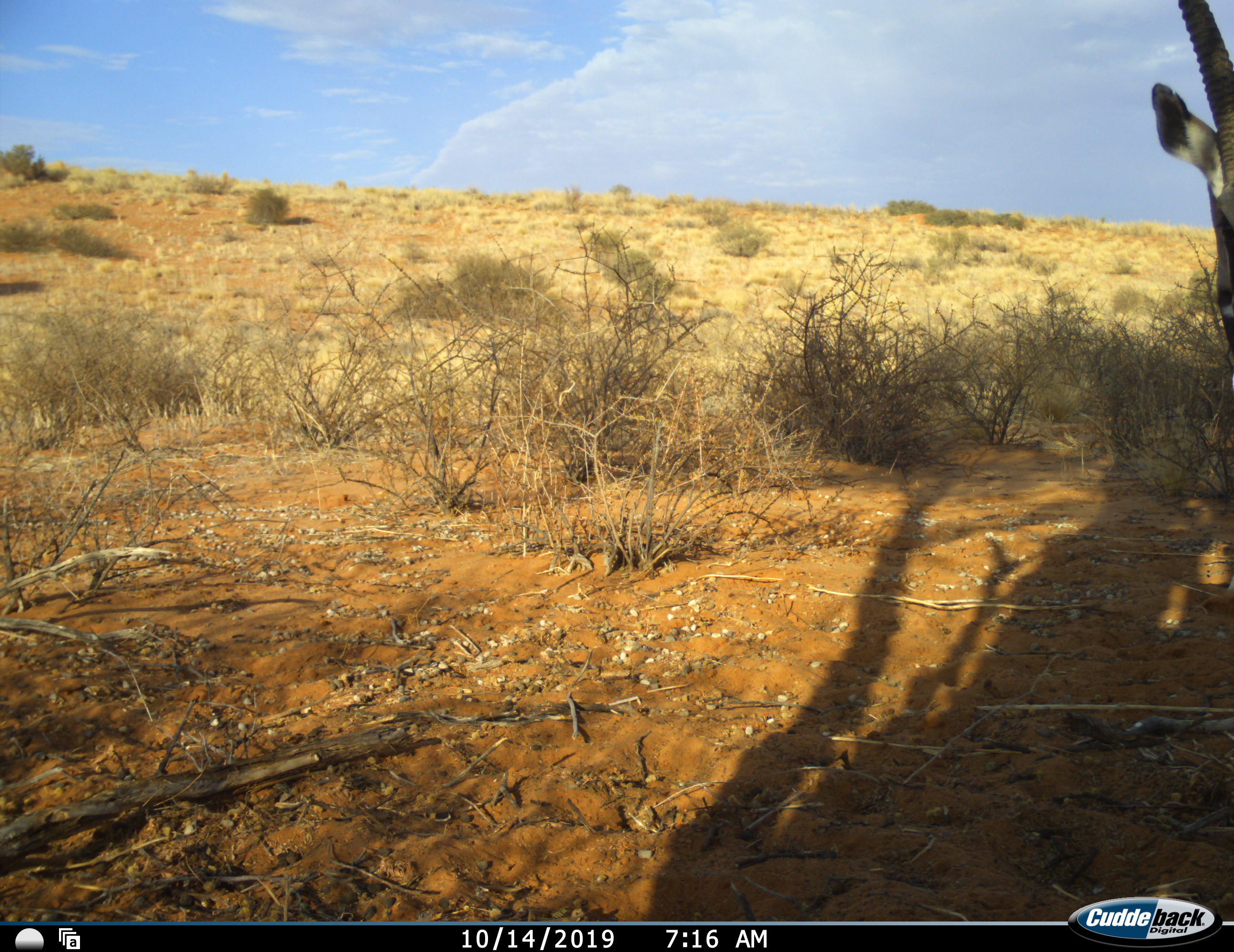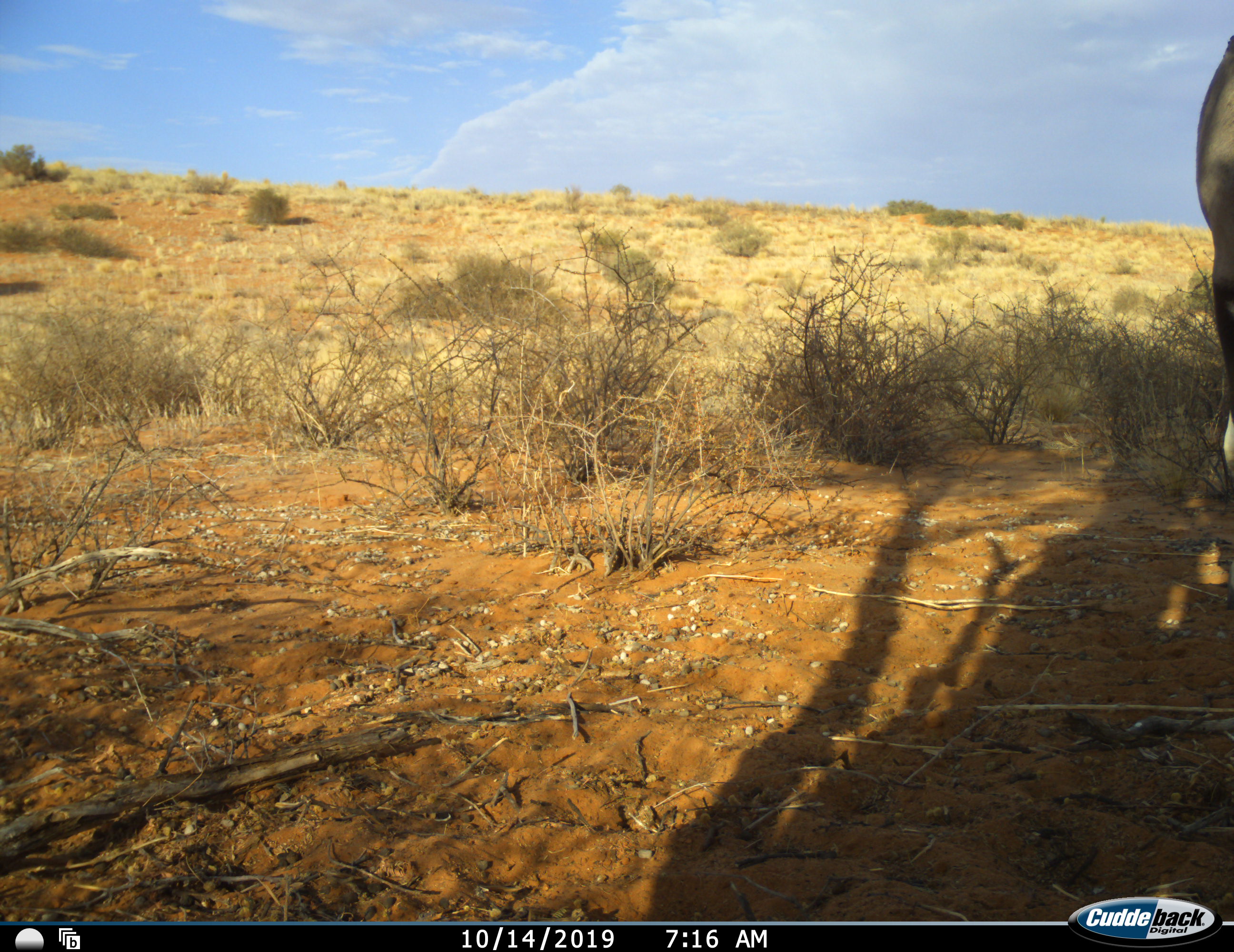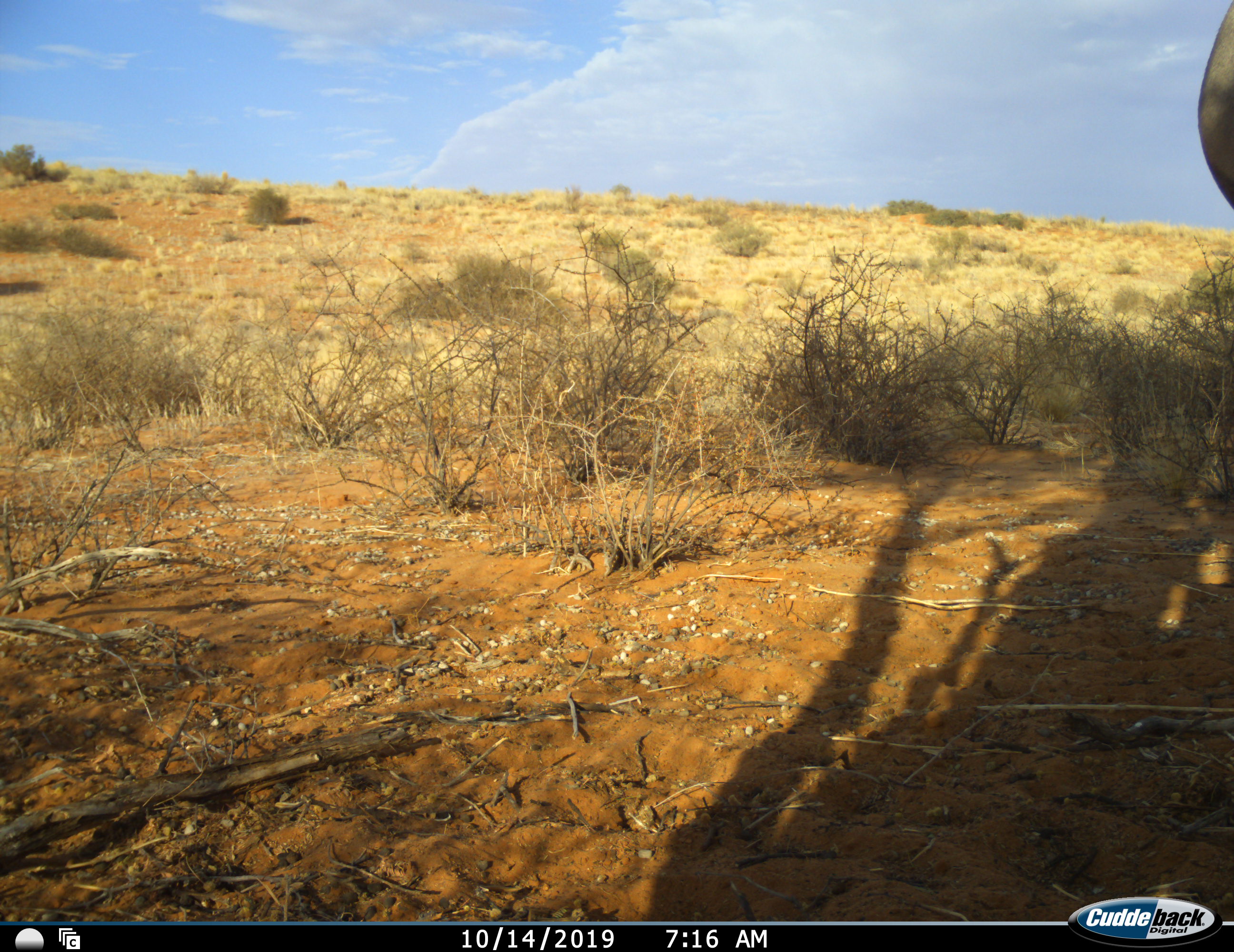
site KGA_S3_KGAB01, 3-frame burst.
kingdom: Animalia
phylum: Chordata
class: Mammalia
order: Artiodactyla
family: Bovidae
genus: Oryx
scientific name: Oryx gazella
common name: gemsbok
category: oryx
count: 1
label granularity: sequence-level